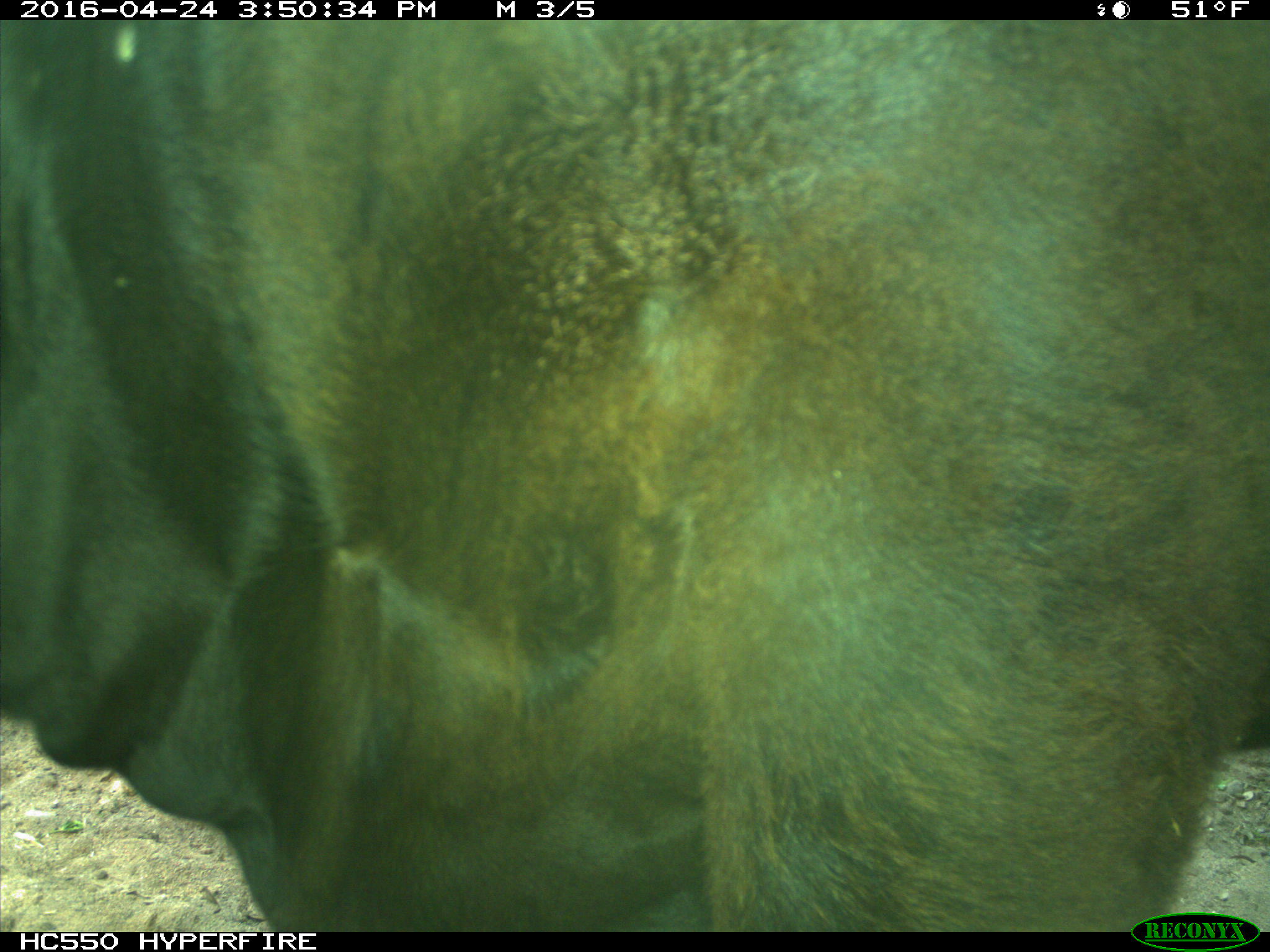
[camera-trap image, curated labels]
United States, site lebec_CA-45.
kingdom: Animalia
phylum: Chordata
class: Mammalia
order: Artiodactyla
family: Bovidae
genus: Bos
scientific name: Bos taurus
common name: domestic cow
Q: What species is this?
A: Bos taurus (domestic cow).